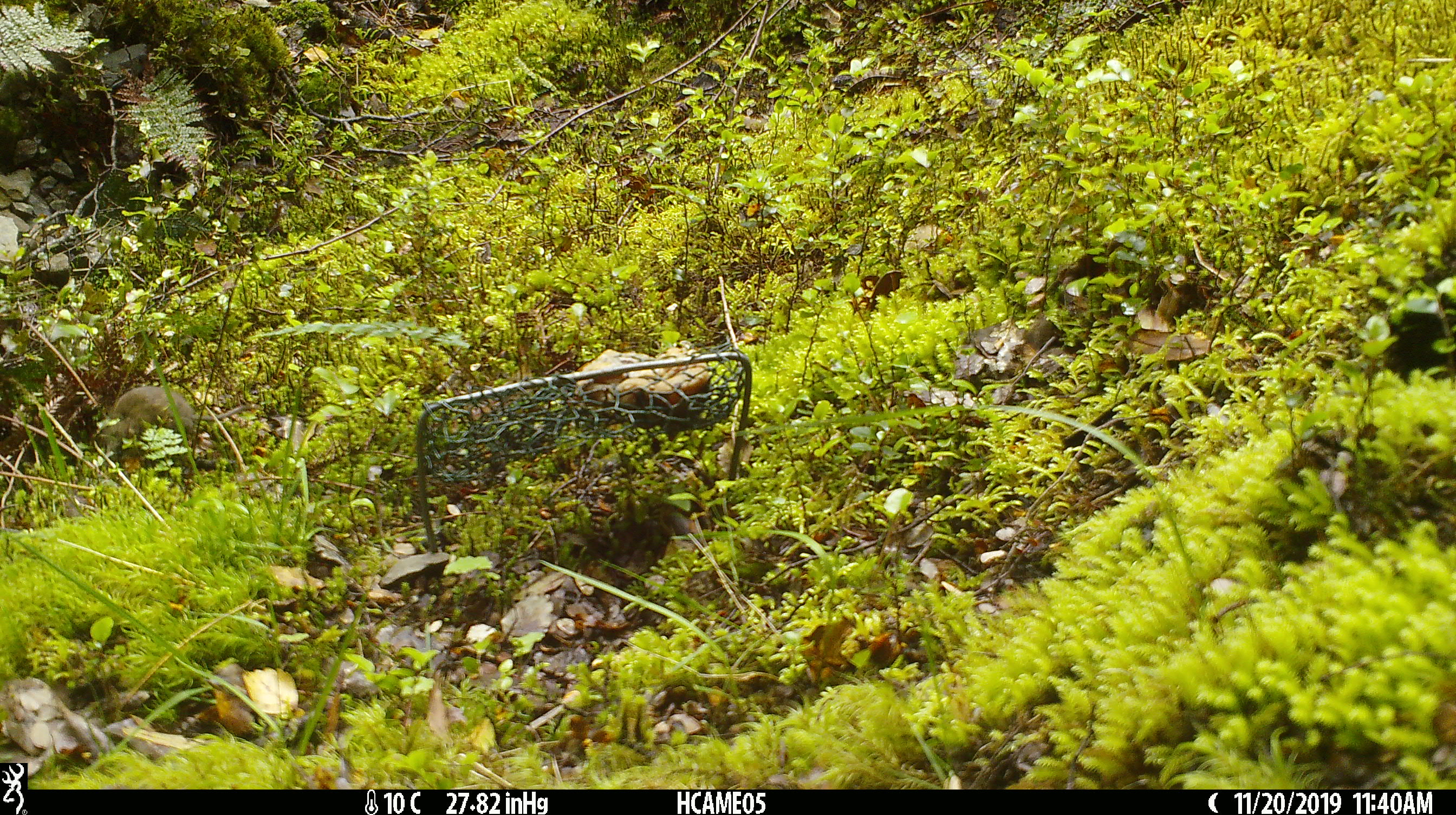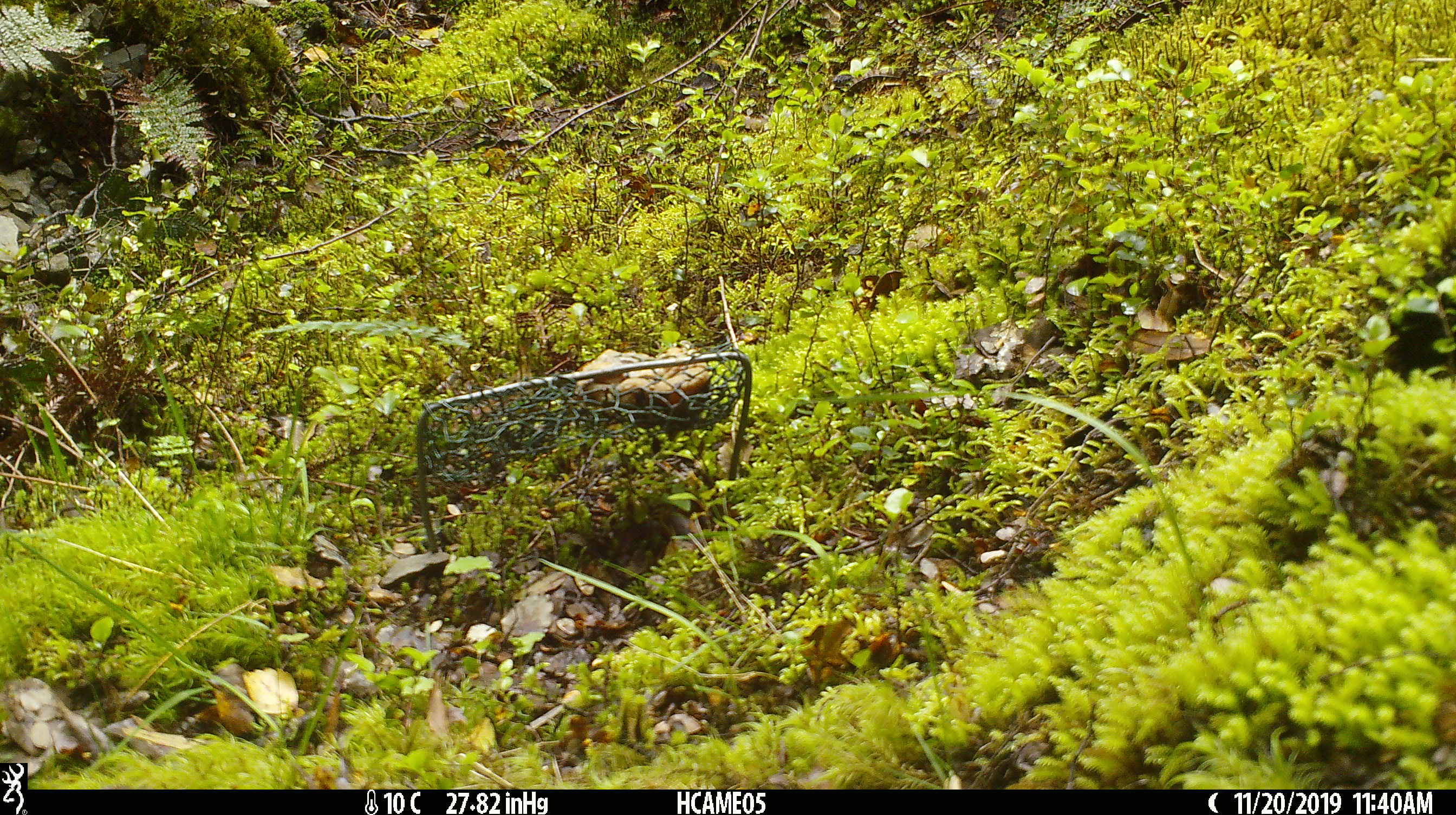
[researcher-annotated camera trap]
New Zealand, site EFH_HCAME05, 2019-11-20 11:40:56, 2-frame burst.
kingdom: Animalia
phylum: Chordata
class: Mammalia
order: Rodentia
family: Muridae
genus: Mus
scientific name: Mus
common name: mouse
Mouse (Mus).